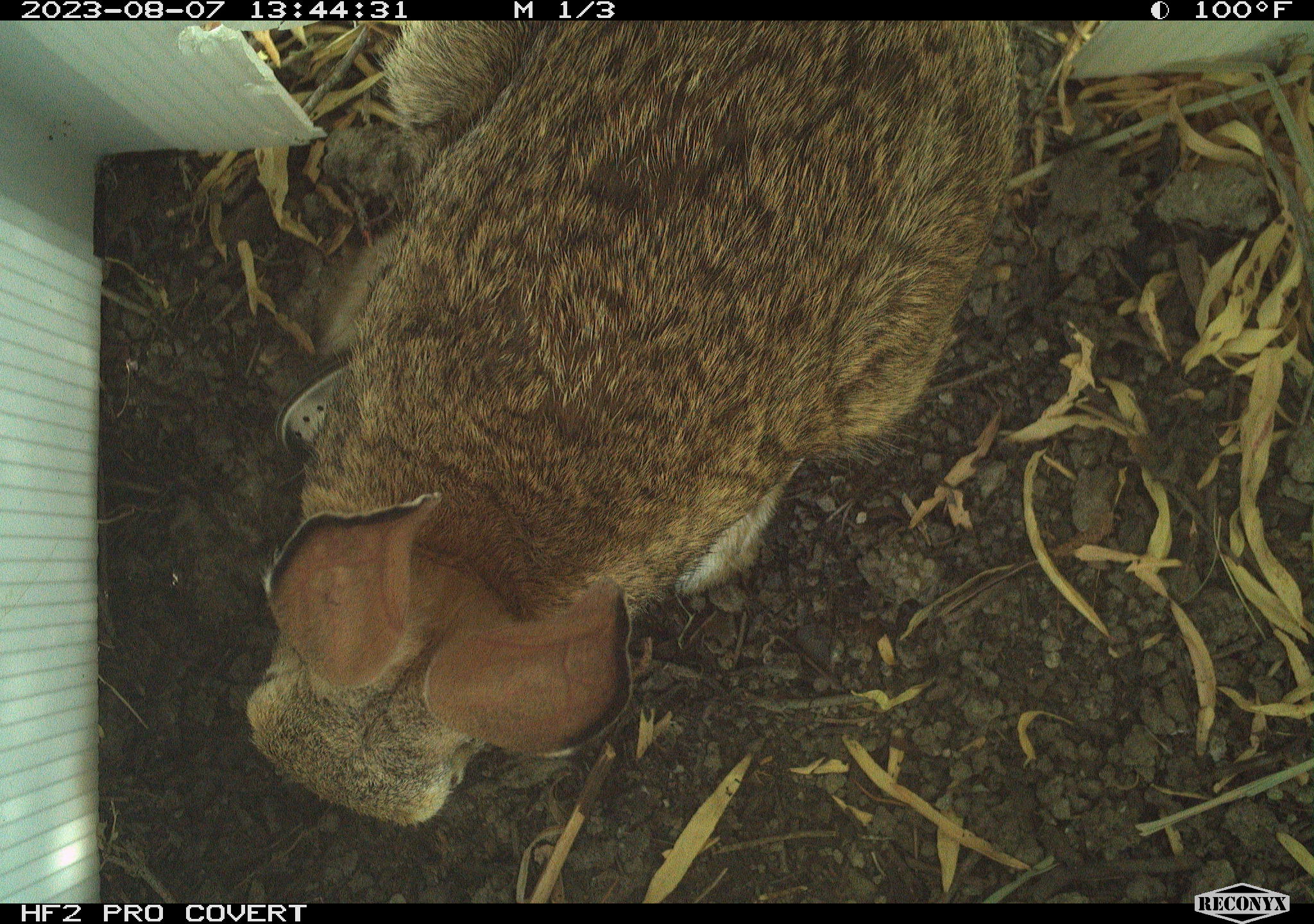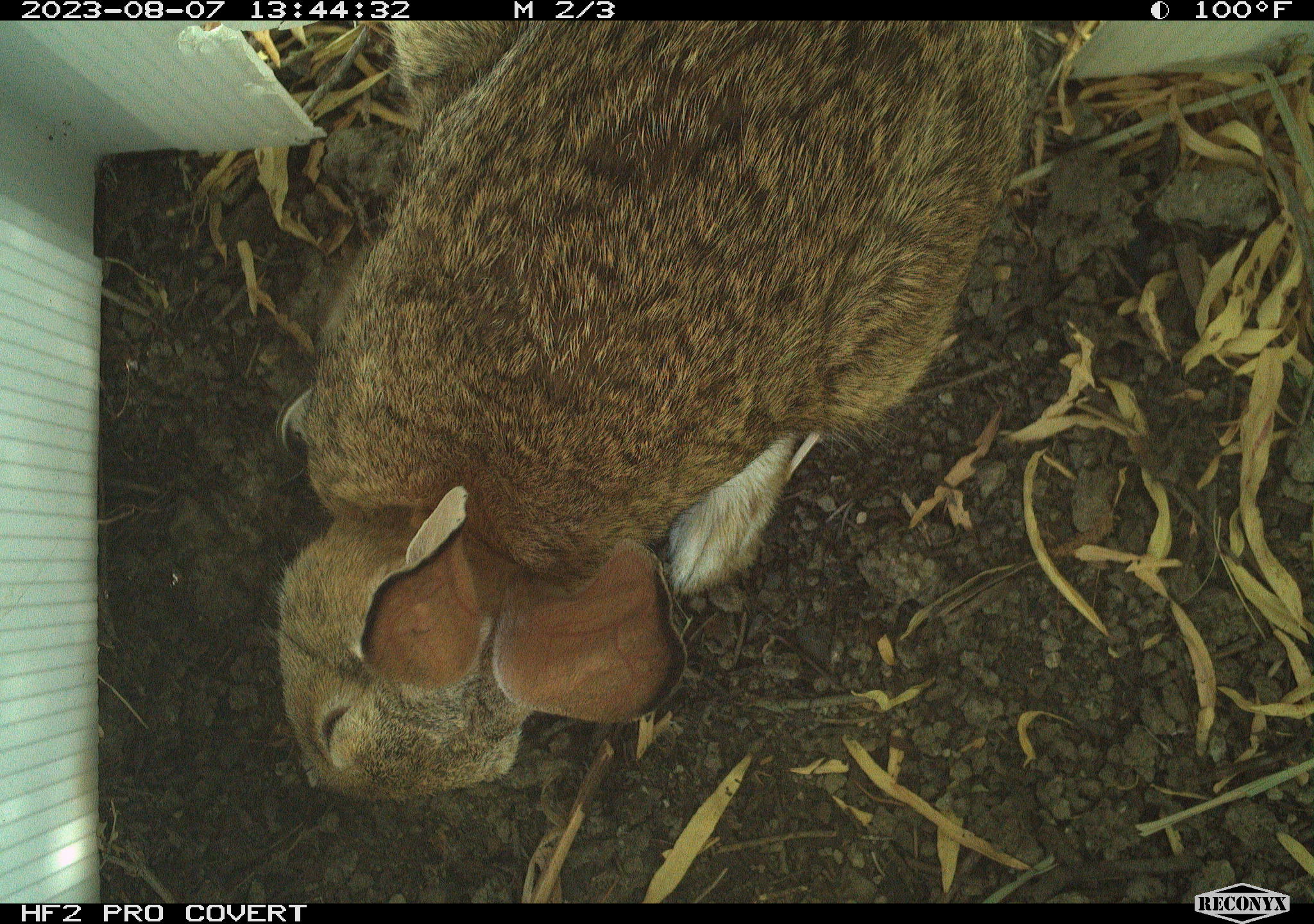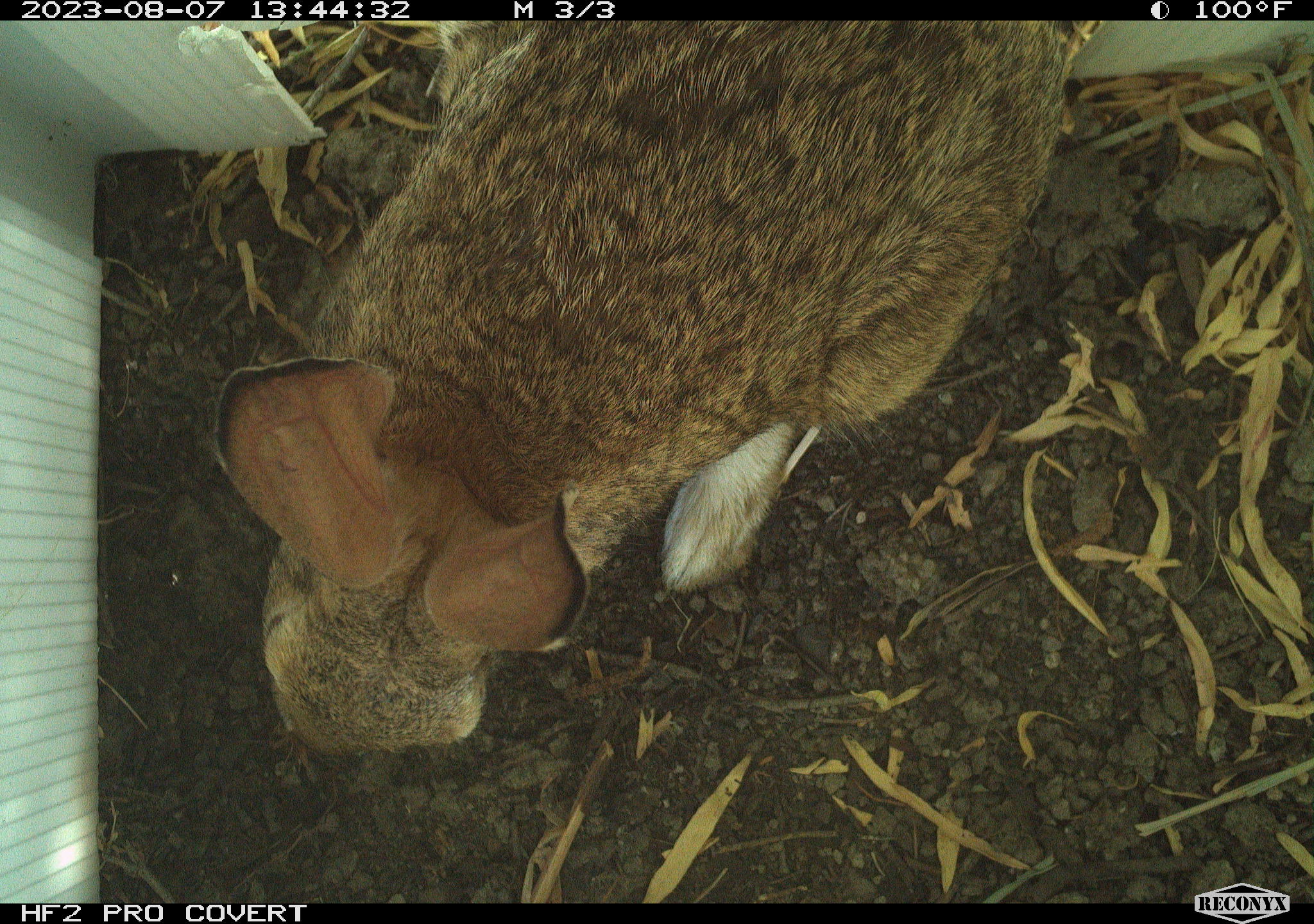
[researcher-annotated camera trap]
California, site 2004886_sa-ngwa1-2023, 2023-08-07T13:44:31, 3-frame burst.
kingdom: Animalia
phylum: Chordata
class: Mammalia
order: Lagomorpha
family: Leporidae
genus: Sylvilagus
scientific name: Sylvilagus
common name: cottontail rabbits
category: sylvilagus species